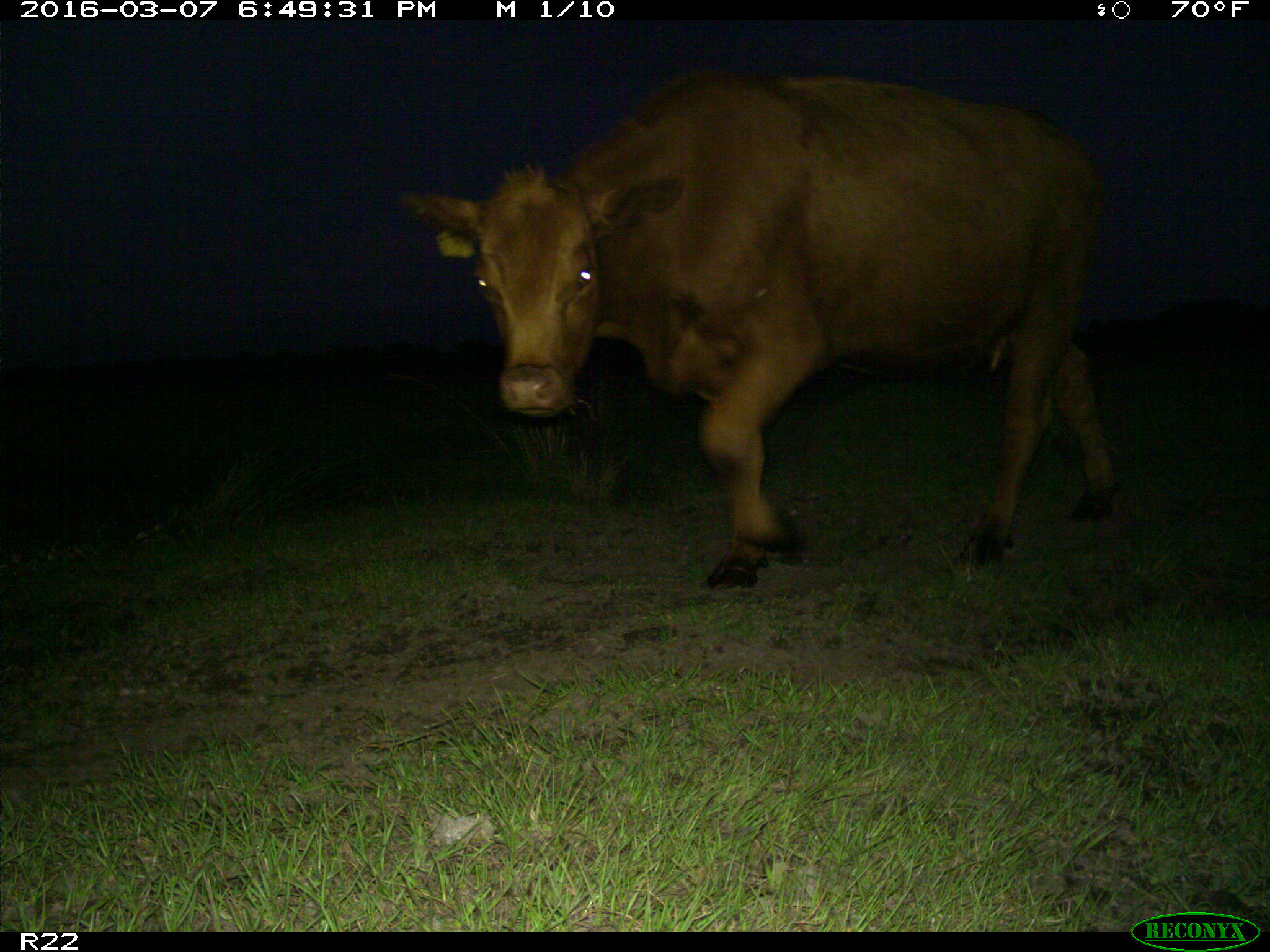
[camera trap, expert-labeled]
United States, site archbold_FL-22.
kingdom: Animalia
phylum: Chordata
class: Mammalia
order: Artiodactyla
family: Bovidae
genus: Bos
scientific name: Bos taurus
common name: domestic cow